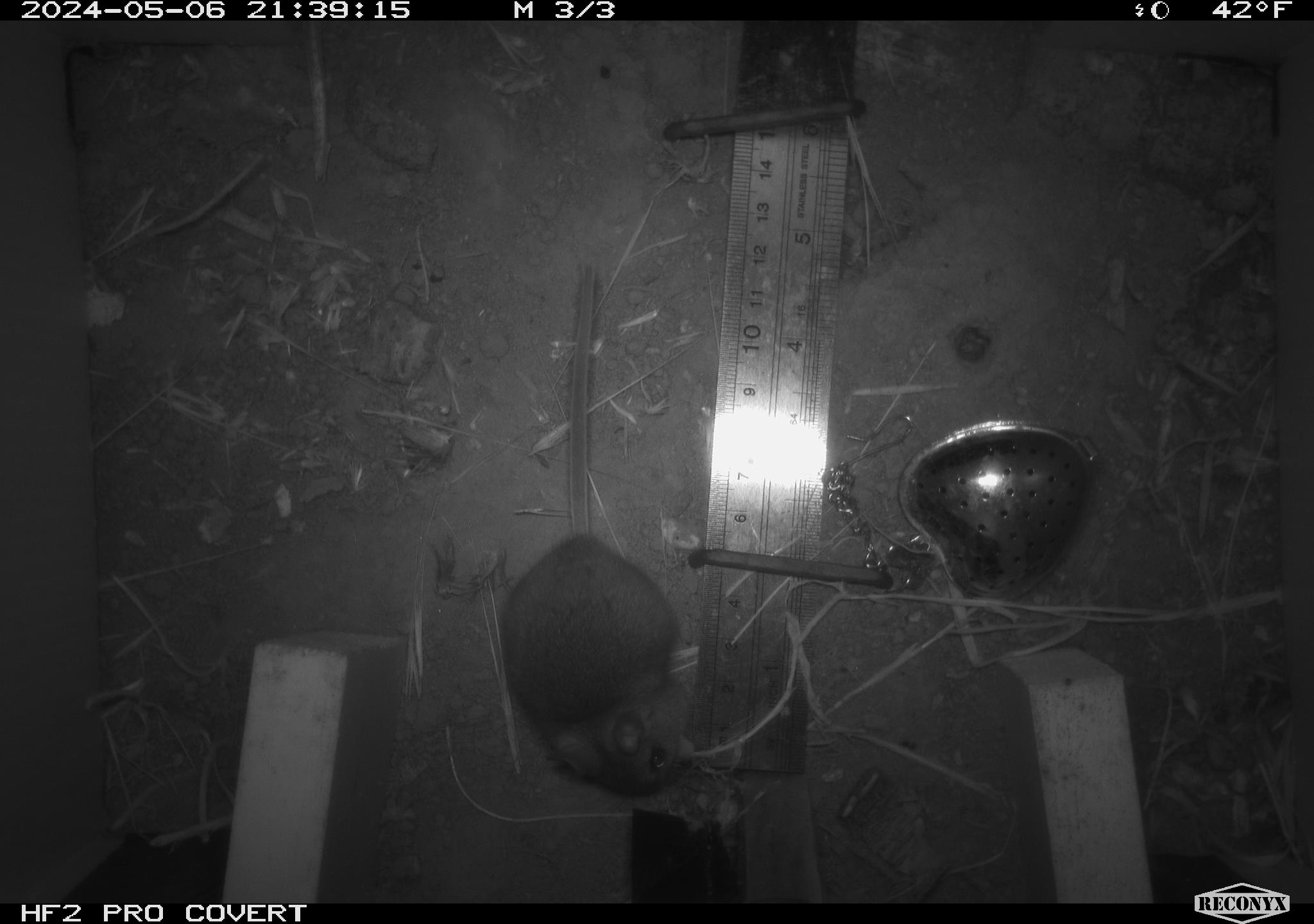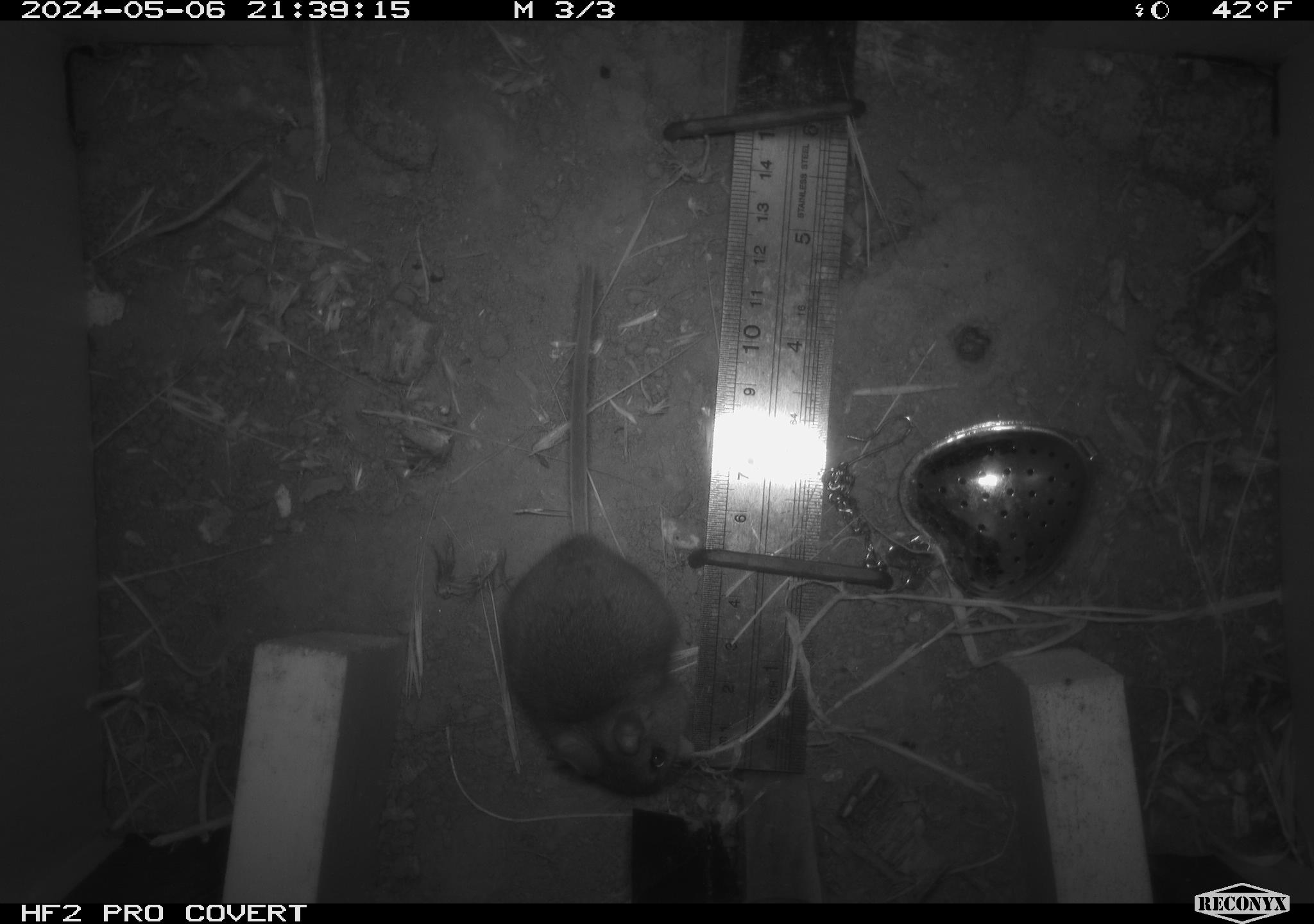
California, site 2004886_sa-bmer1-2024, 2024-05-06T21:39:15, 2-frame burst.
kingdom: Animalia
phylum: Chordata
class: Mammalia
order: Rodentia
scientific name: Rodentia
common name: mouse species